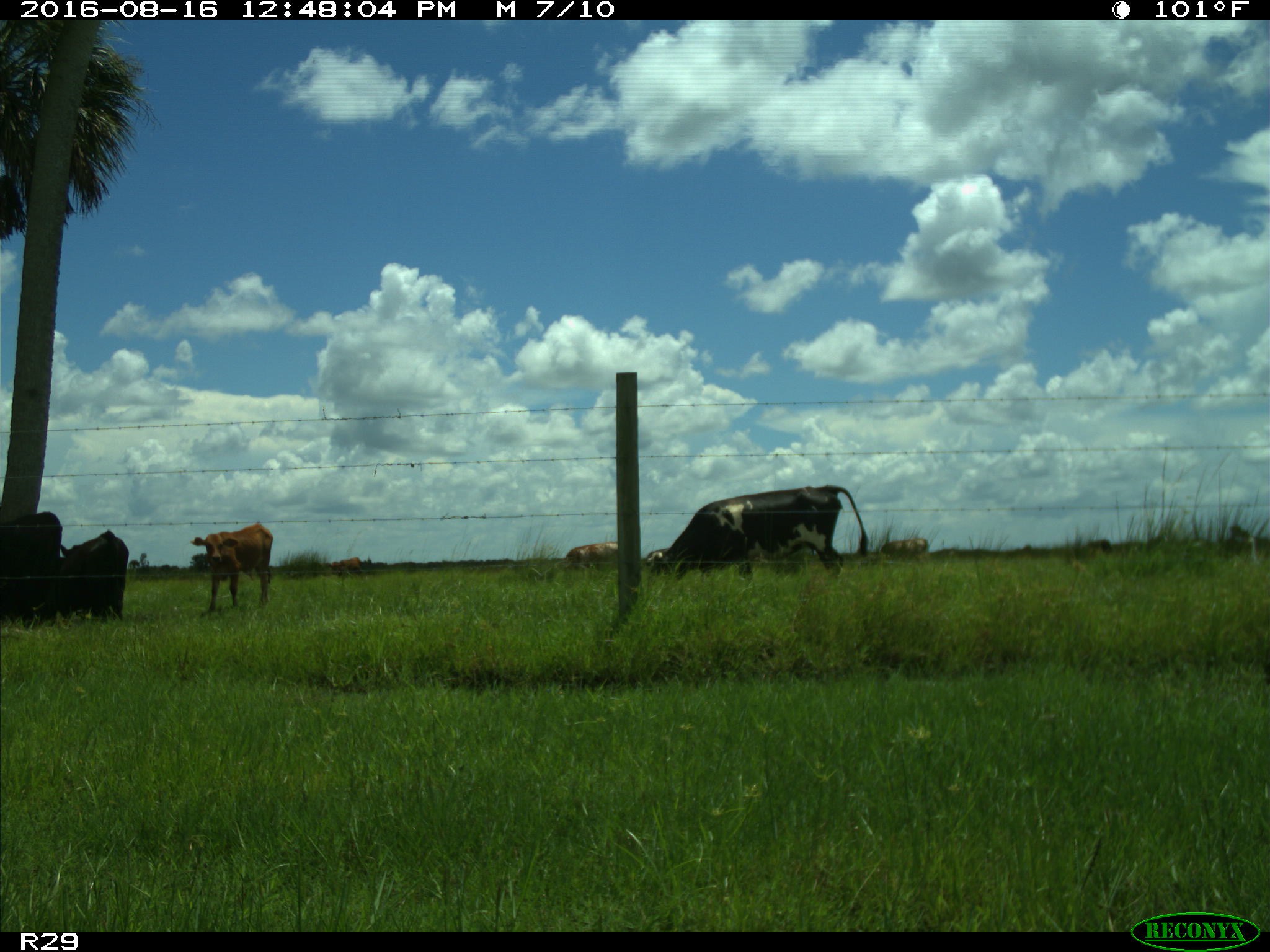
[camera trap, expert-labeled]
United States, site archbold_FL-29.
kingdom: Animalia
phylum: Chordata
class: Mammalia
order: Artiodactyla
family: Bovidae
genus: Bos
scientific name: Bos taurus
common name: domestic cow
Bos taurus (domestic cow).